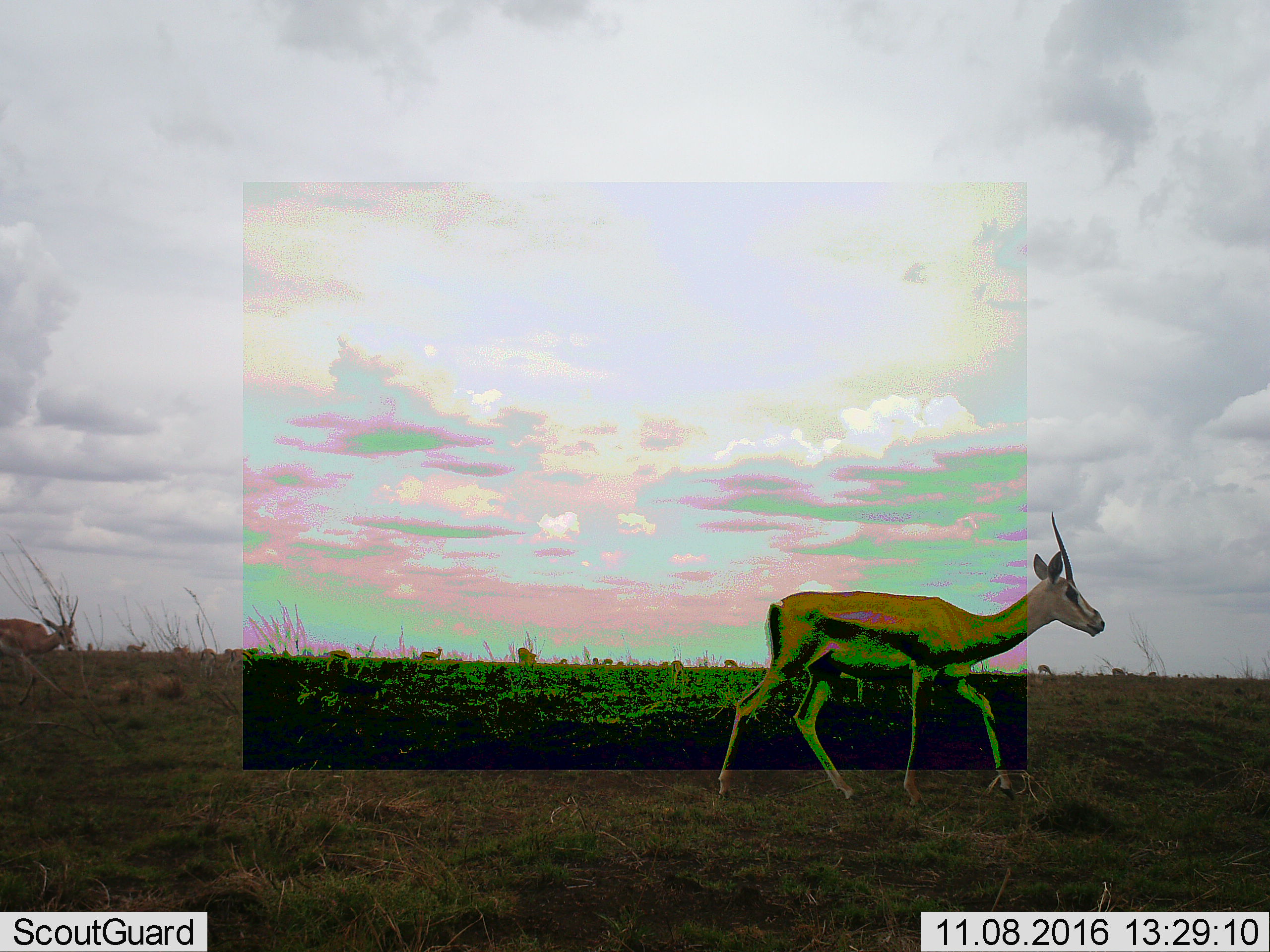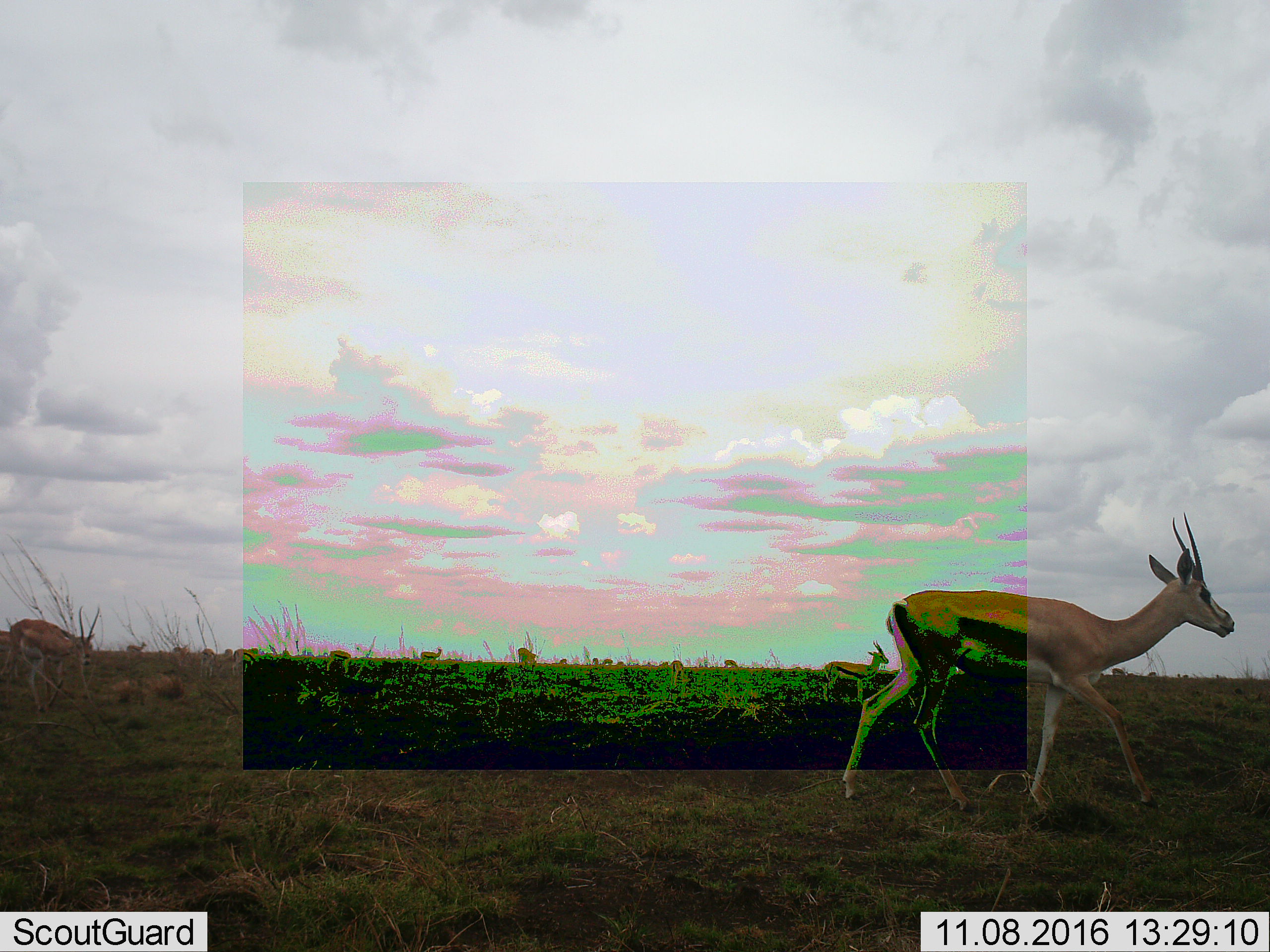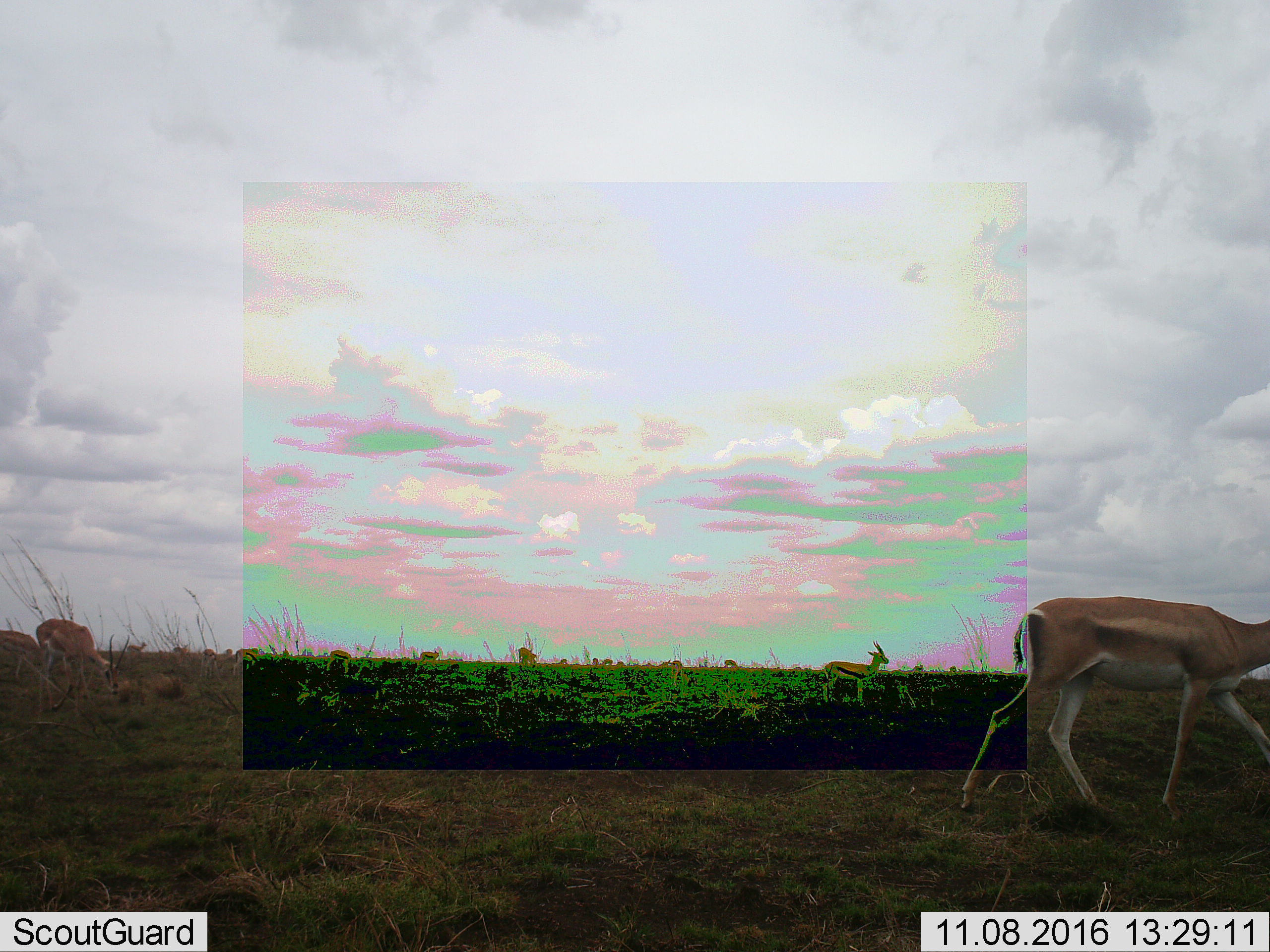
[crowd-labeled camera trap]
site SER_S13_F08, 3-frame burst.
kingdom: Animalia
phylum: Chordata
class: Mammalia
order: Artiodactyla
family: Bovidae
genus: Eudorcas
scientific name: Eudorcas thomsonii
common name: thomson's gazelle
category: gazellethomsons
Gazellethomsons (thomson's gazelle) (Eudorcas thomsonii), count 11-50. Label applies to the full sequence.